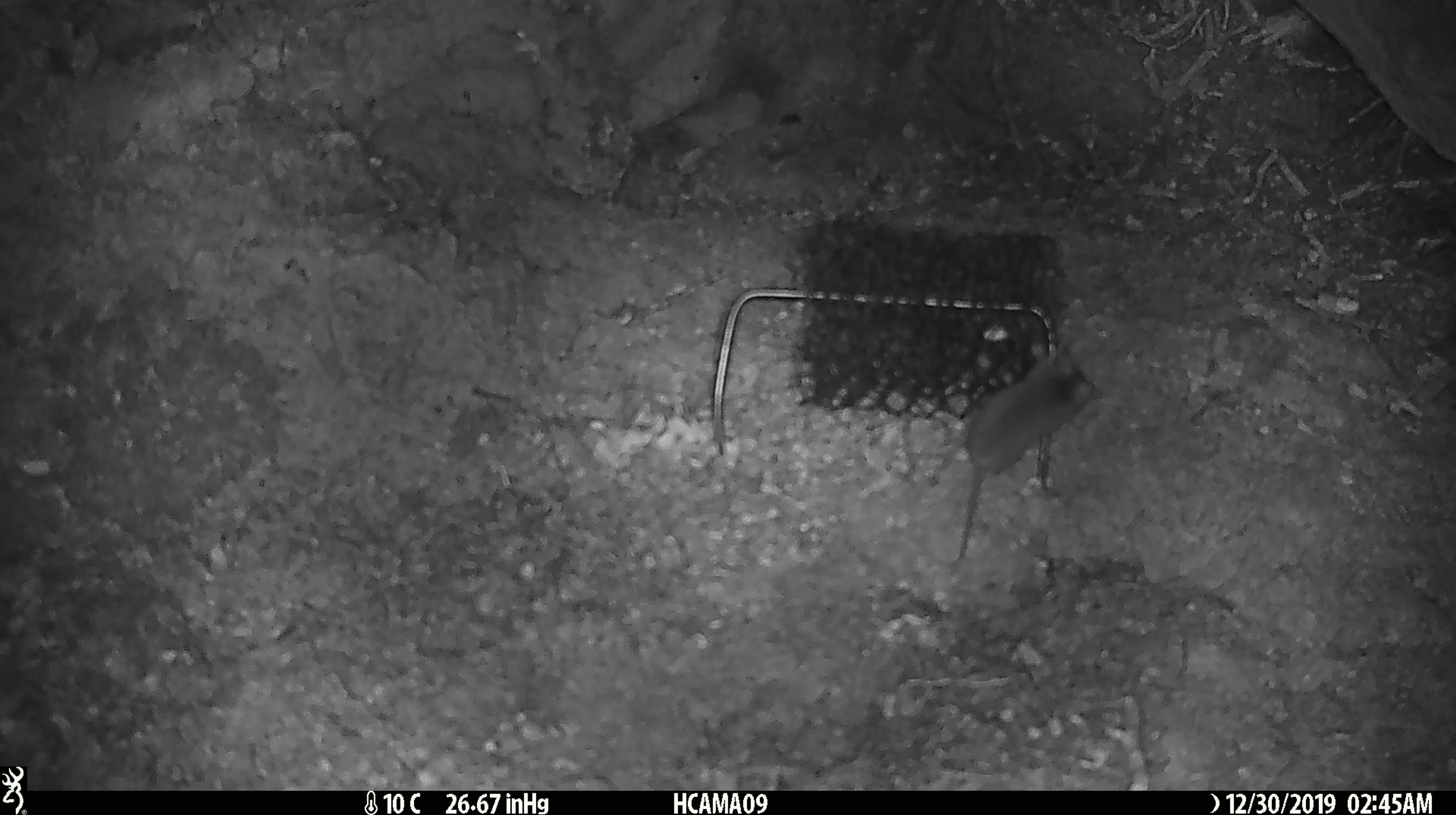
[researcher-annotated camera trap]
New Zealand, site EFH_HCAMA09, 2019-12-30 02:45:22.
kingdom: Animalia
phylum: Chordata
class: Mammalia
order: Rodentia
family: Muridae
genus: Mus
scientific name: Mus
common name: mouse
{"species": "mouse (Mus)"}